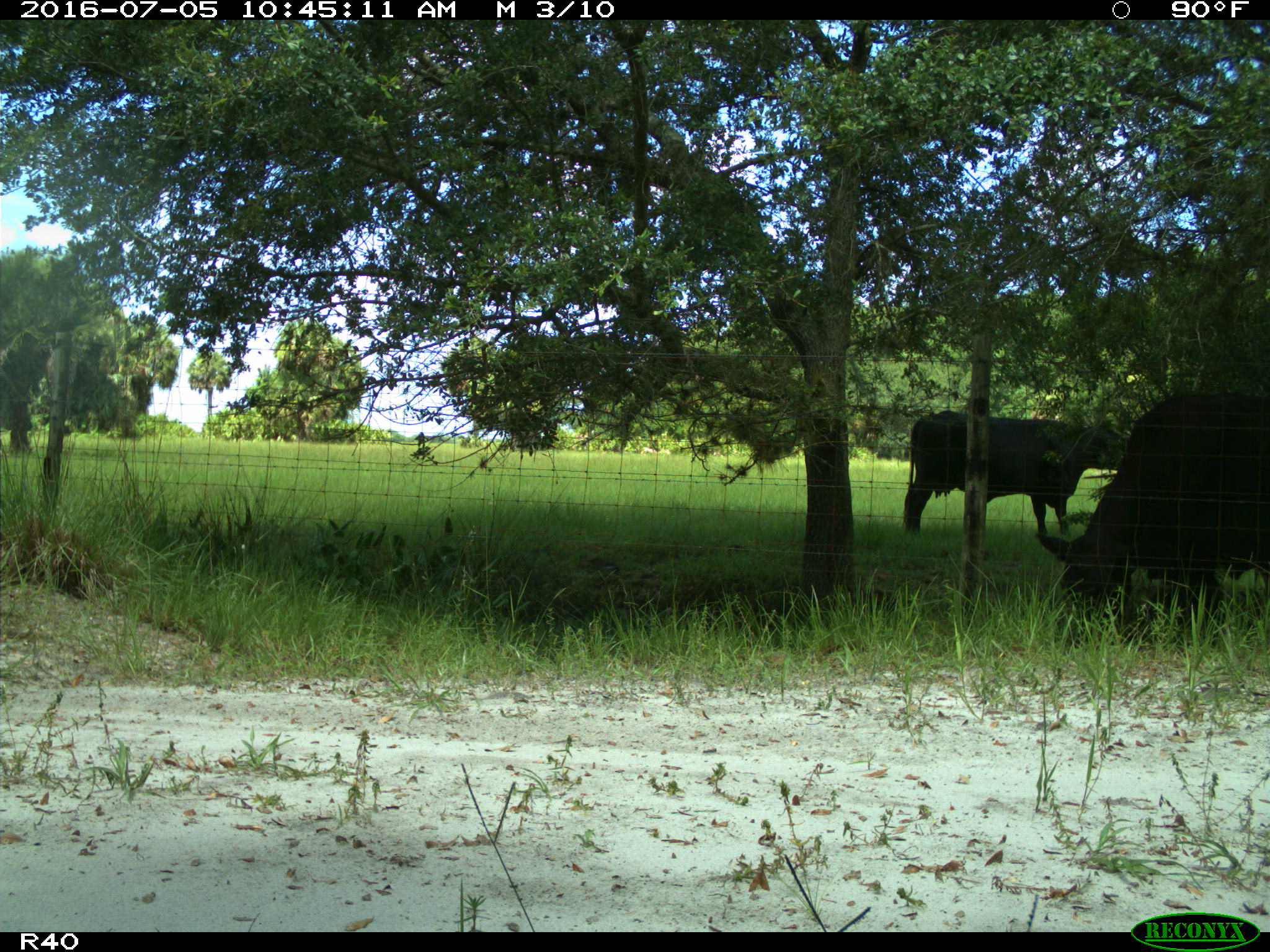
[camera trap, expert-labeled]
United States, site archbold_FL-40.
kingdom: Animalia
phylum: Chordata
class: Mammalia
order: Artiodactyla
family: Bovidae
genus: Bos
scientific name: Bos taurus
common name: domestic cow